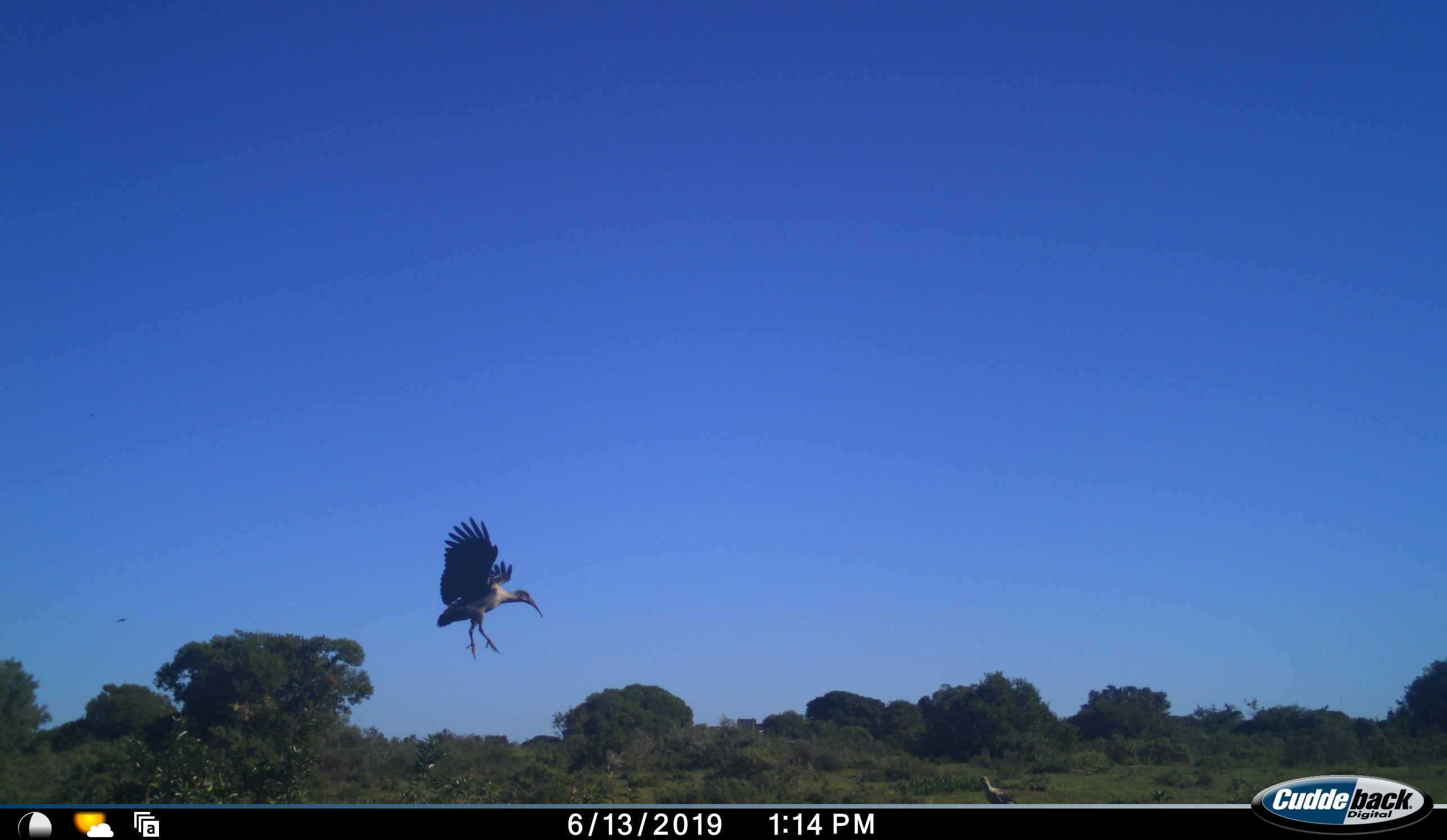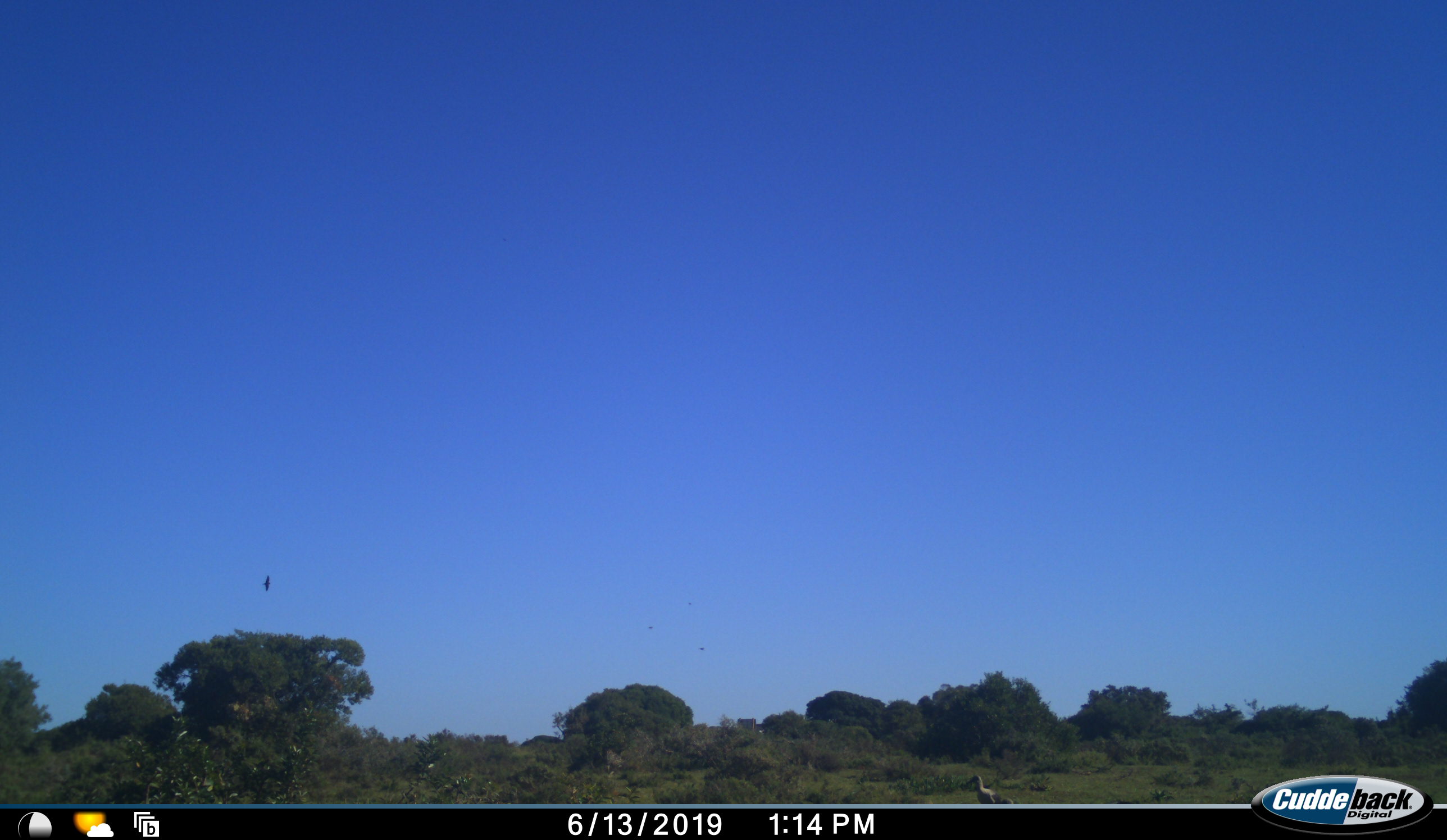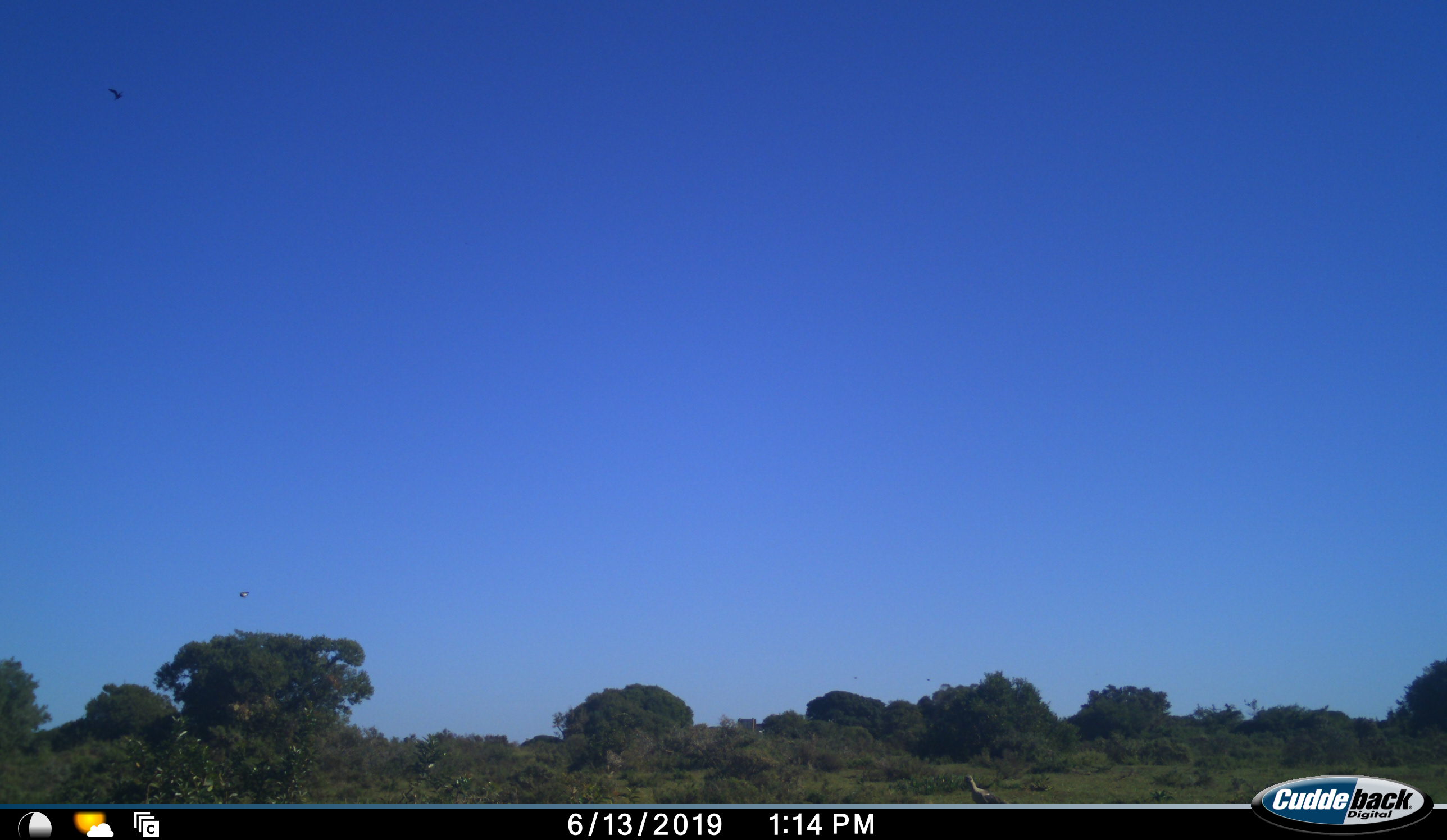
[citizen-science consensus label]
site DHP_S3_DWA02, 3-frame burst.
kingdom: Animalia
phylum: Chordata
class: Aves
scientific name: Aves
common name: bird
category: birdother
Birdother (bird) (Aves), count 3. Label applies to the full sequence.